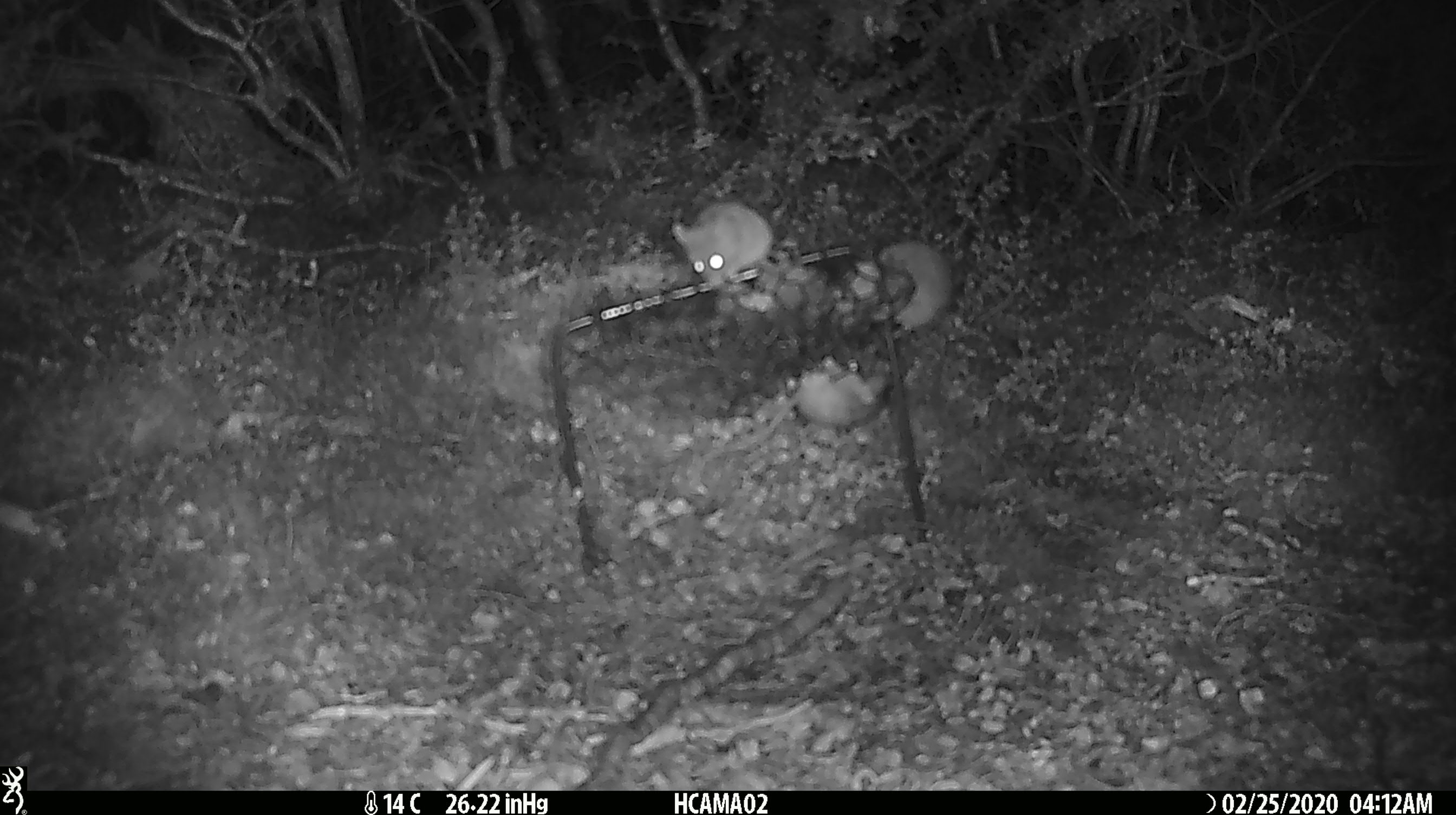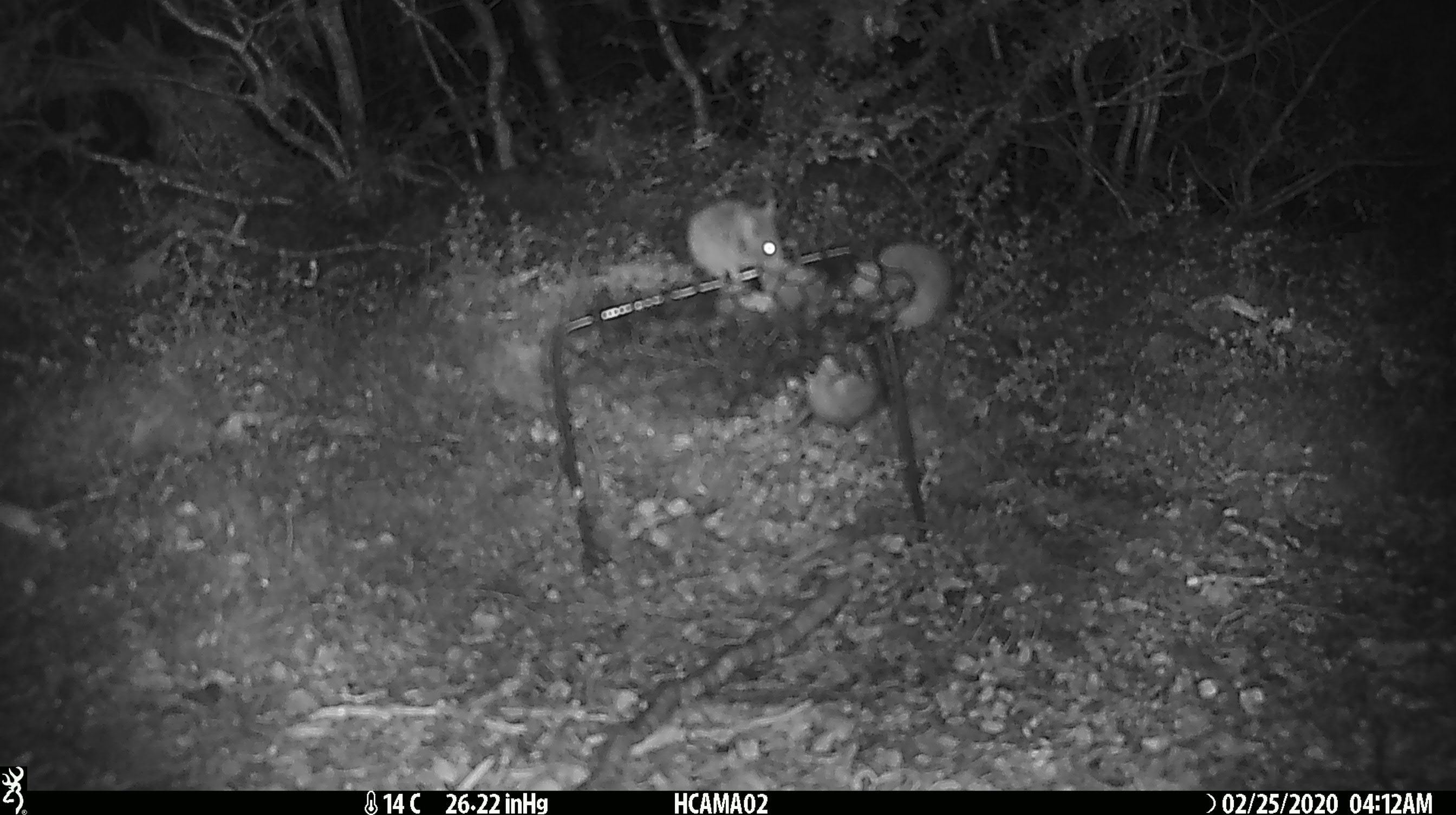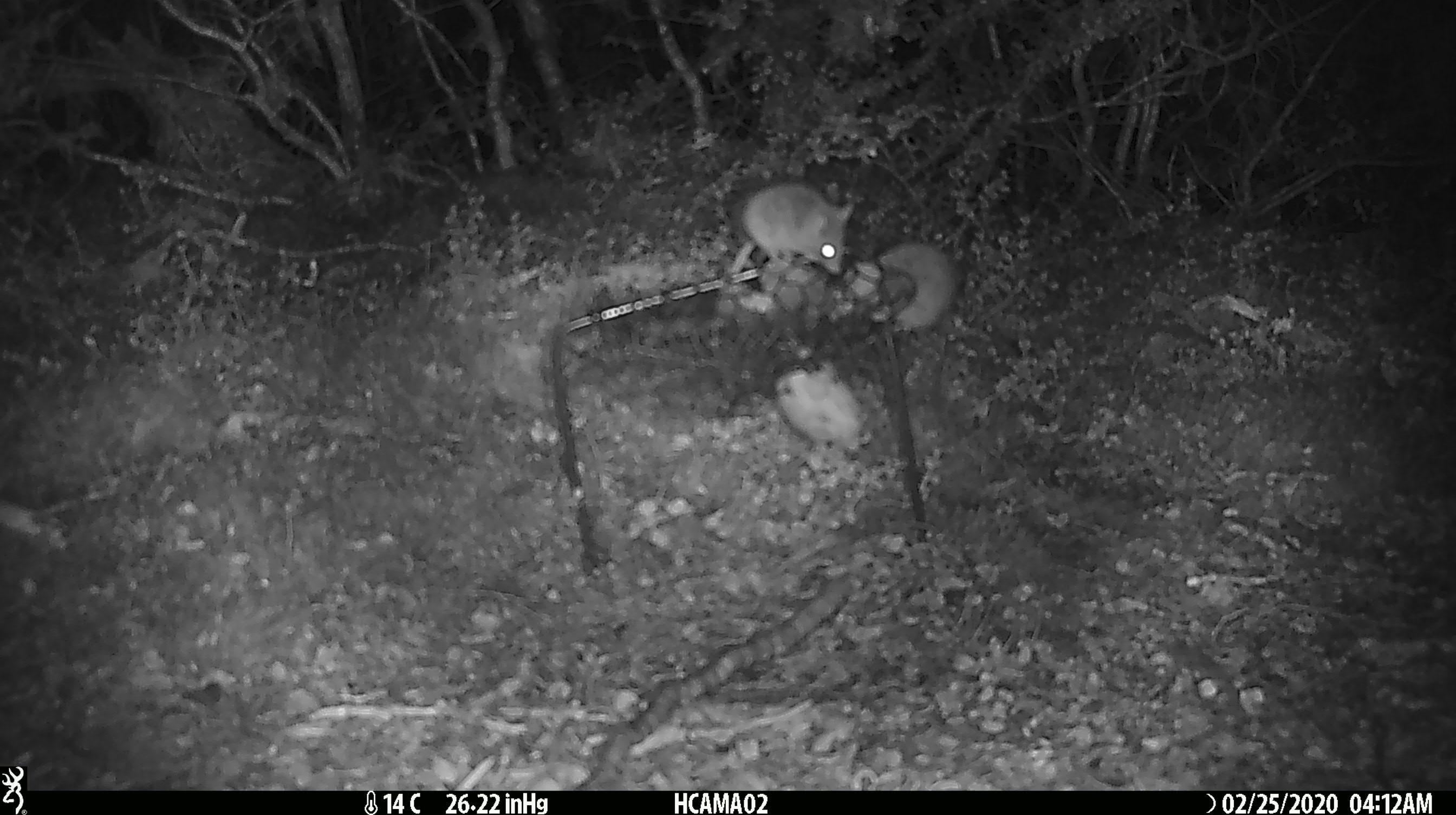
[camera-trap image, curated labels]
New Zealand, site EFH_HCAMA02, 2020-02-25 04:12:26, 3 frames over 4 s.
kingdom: Animalia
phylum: Chordata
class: Mammalia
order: Rodentia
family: Muridae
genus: Mus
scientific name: Mus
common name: mouse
Mouse (Mus).